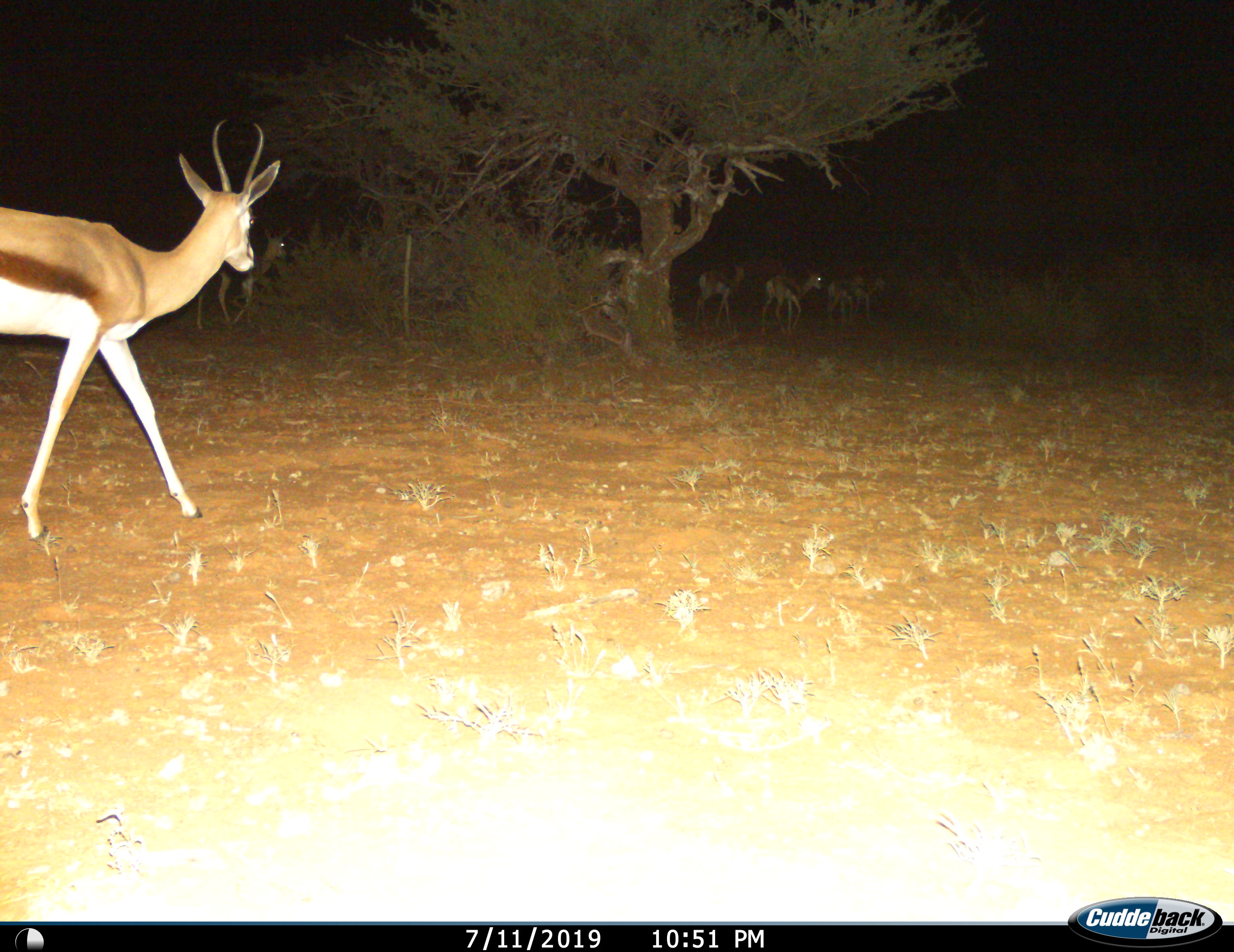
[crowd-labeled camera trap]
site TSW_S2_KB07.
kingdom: Animalia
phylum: Chordata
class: Mammalia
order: Artiodactyla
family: Bovidae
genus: Antidorcas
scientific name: Antidorcas marsupialis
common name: springbok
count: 6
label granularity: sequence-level